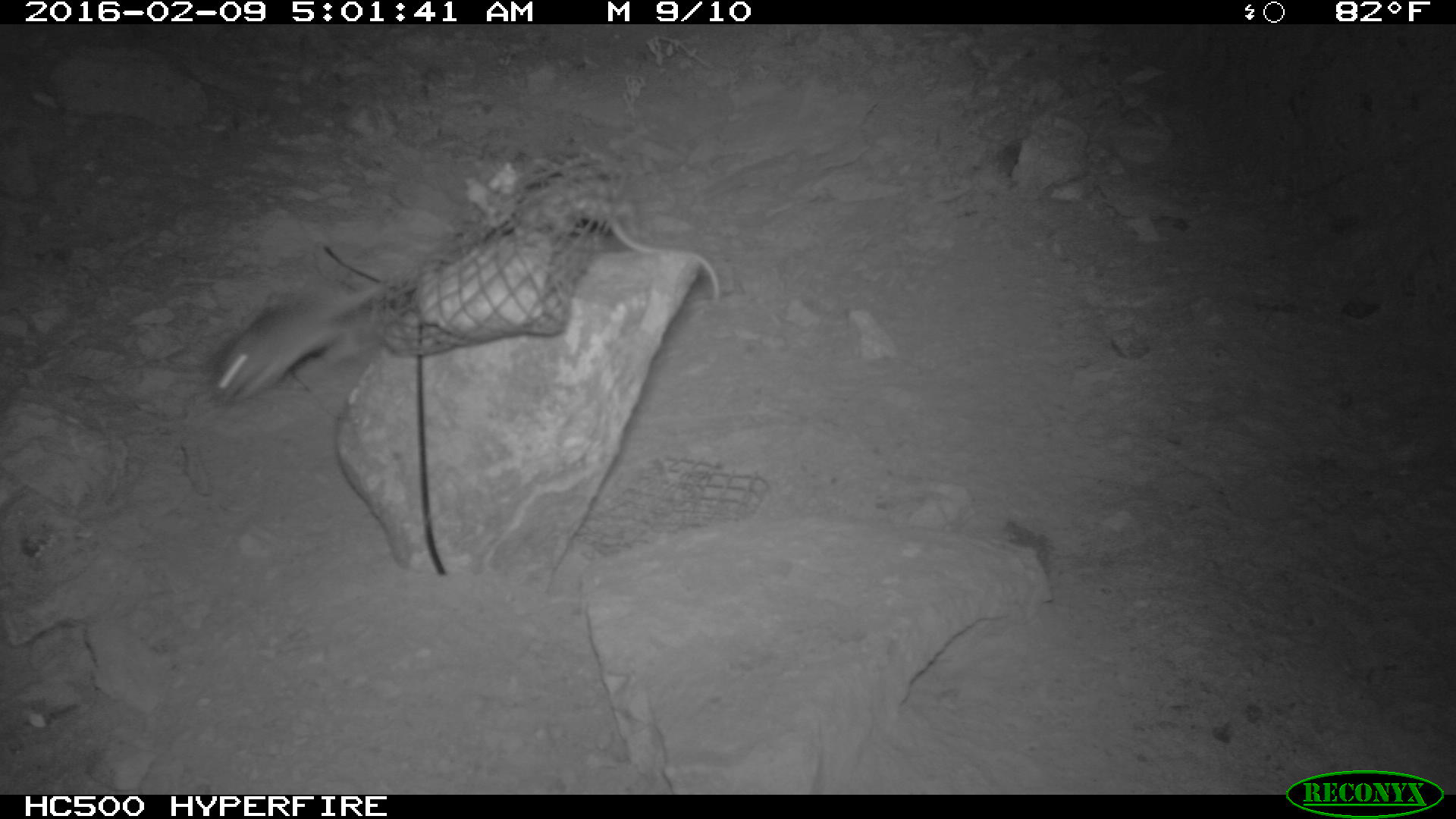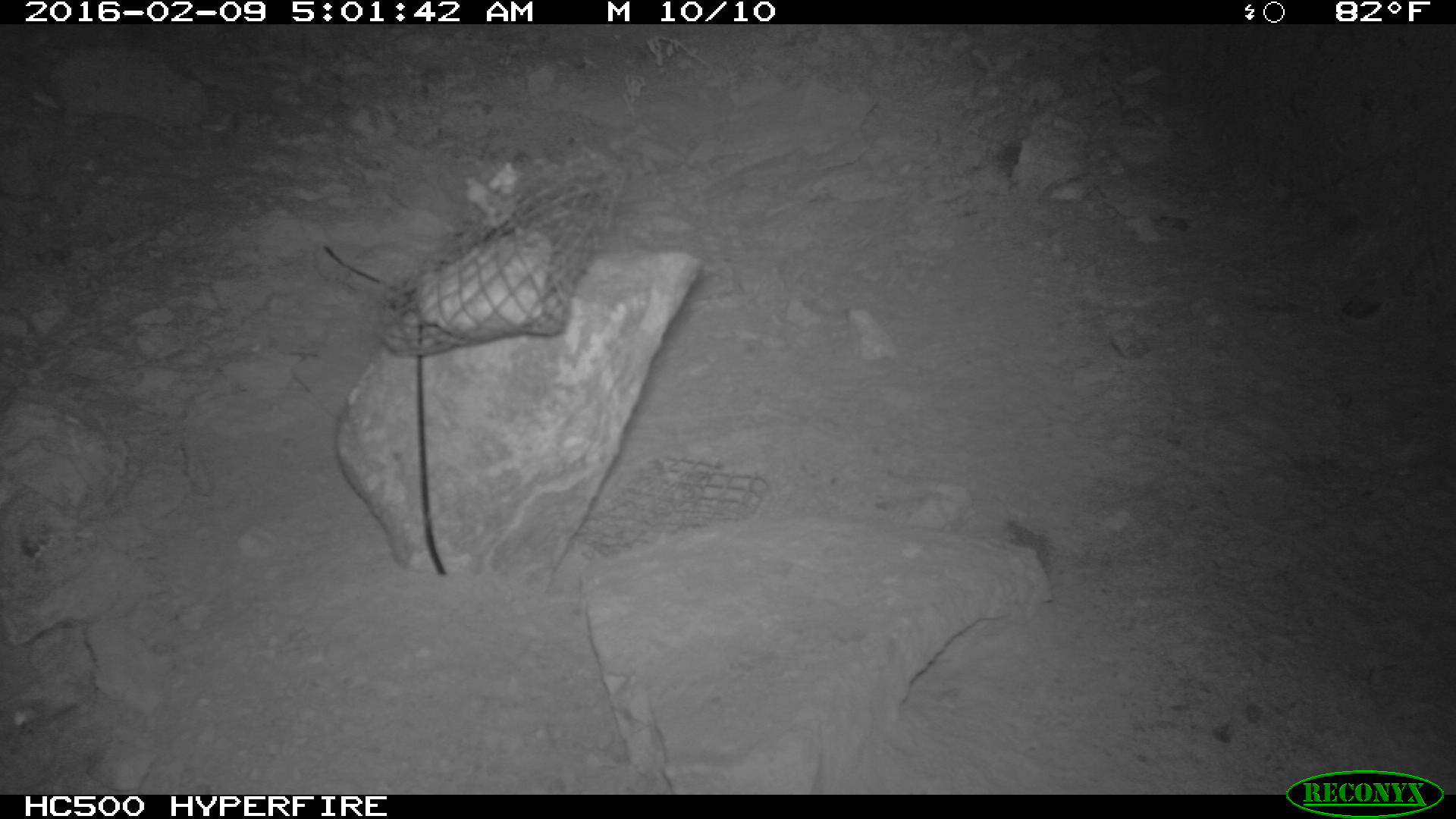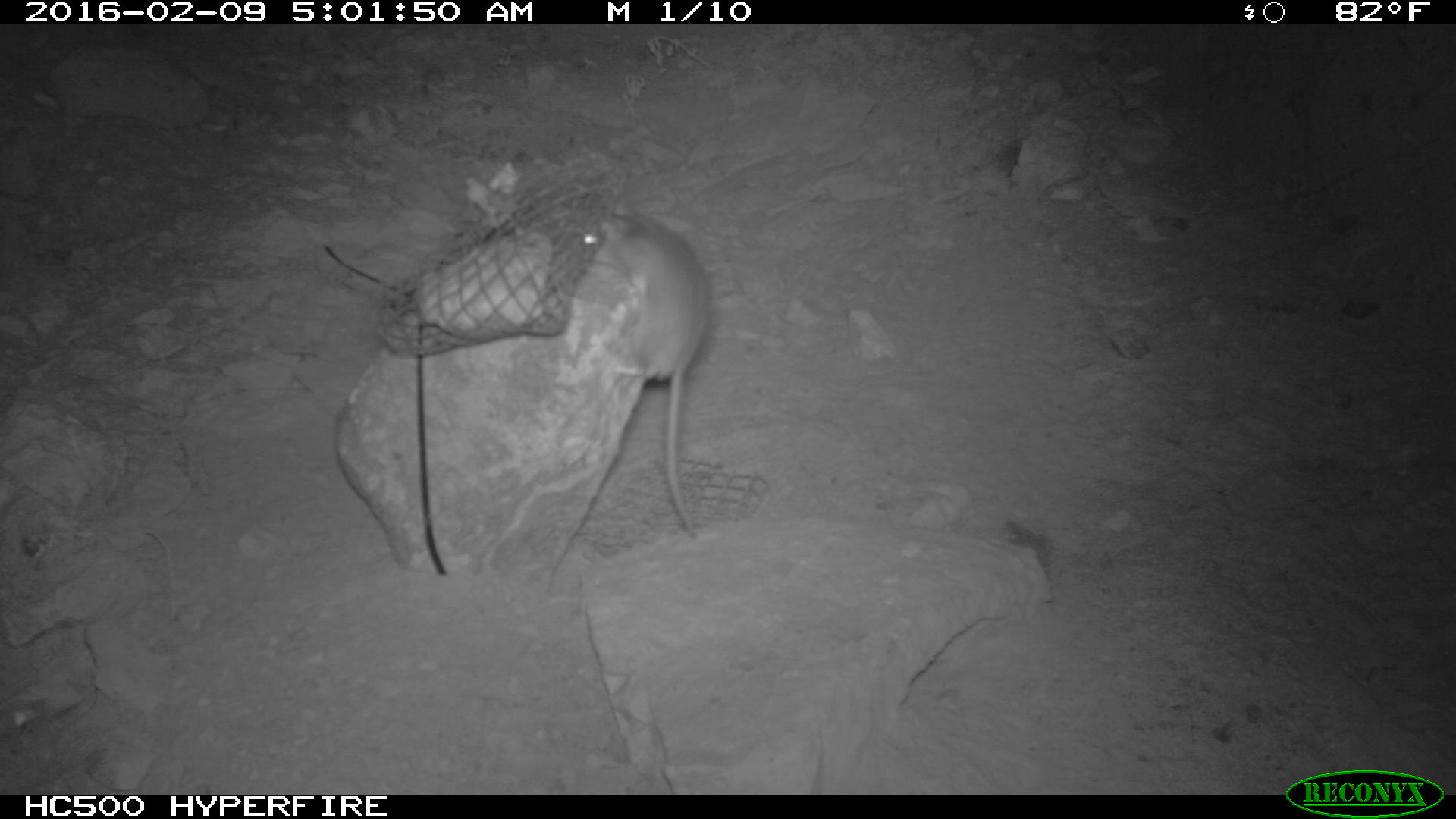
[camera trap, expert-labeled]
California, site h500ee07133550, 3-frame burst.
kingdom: Animalia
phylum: Chordata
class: Mammalia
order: Rodentia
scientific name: Rodentia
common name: rodent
Rodent (Rodentia).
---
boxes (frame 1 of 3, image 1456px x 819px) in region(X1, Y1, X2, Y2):
rodent: region(530, 184, 719, 302); region(212, 287, 374, 403)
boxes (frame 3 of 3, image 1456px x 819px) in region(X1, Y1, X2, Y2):
rodent: region(571, 208, 714, 538)